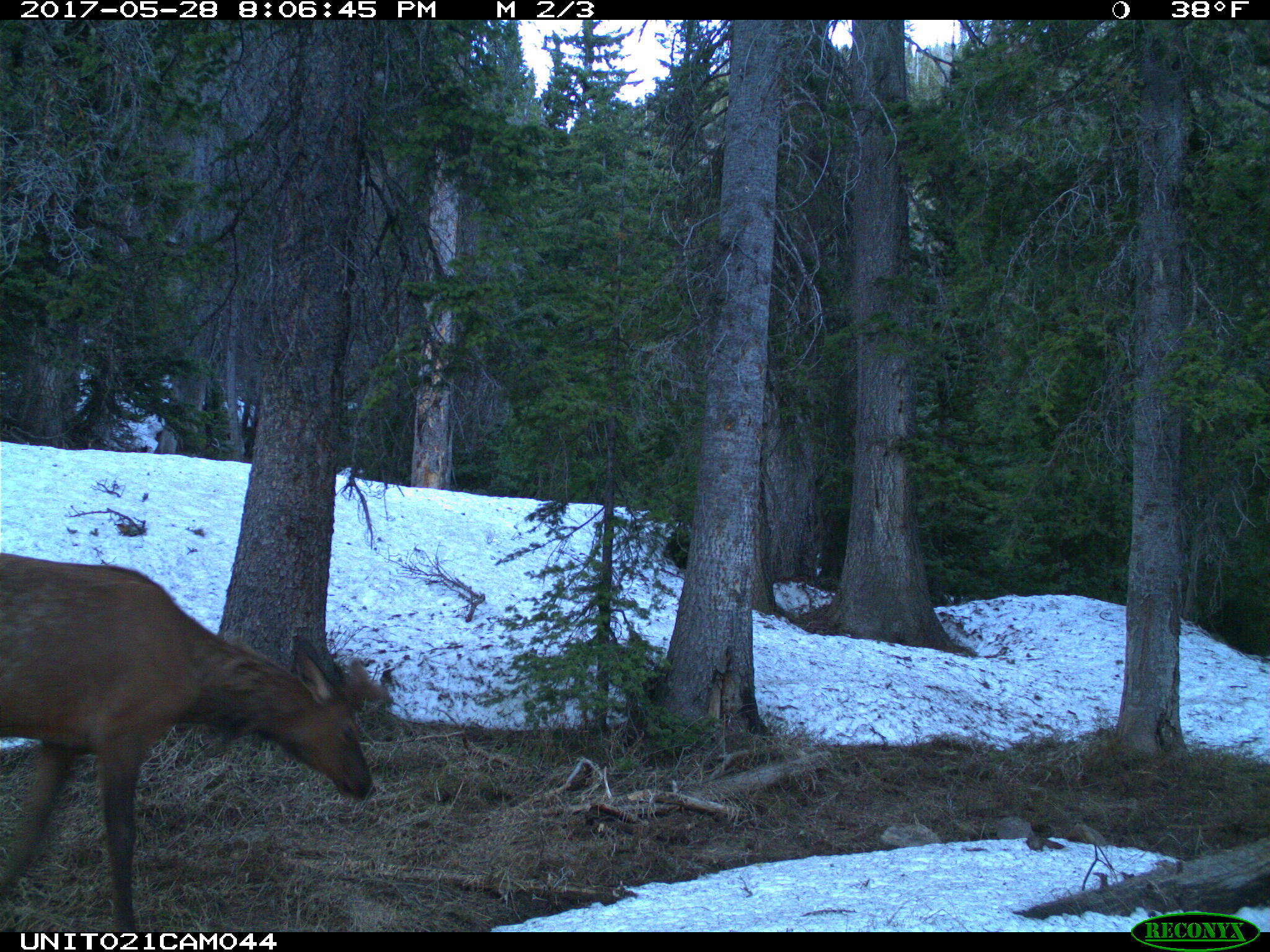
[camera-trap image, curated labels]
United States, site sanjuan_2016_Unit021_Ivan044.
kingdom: Animalia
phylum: Chordata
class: Mammalia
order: Artiodactyla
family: Cervidae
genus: Cervus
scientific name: Cervus elaphus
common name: red deer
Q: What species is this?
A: Cervus elaphus (red deer).